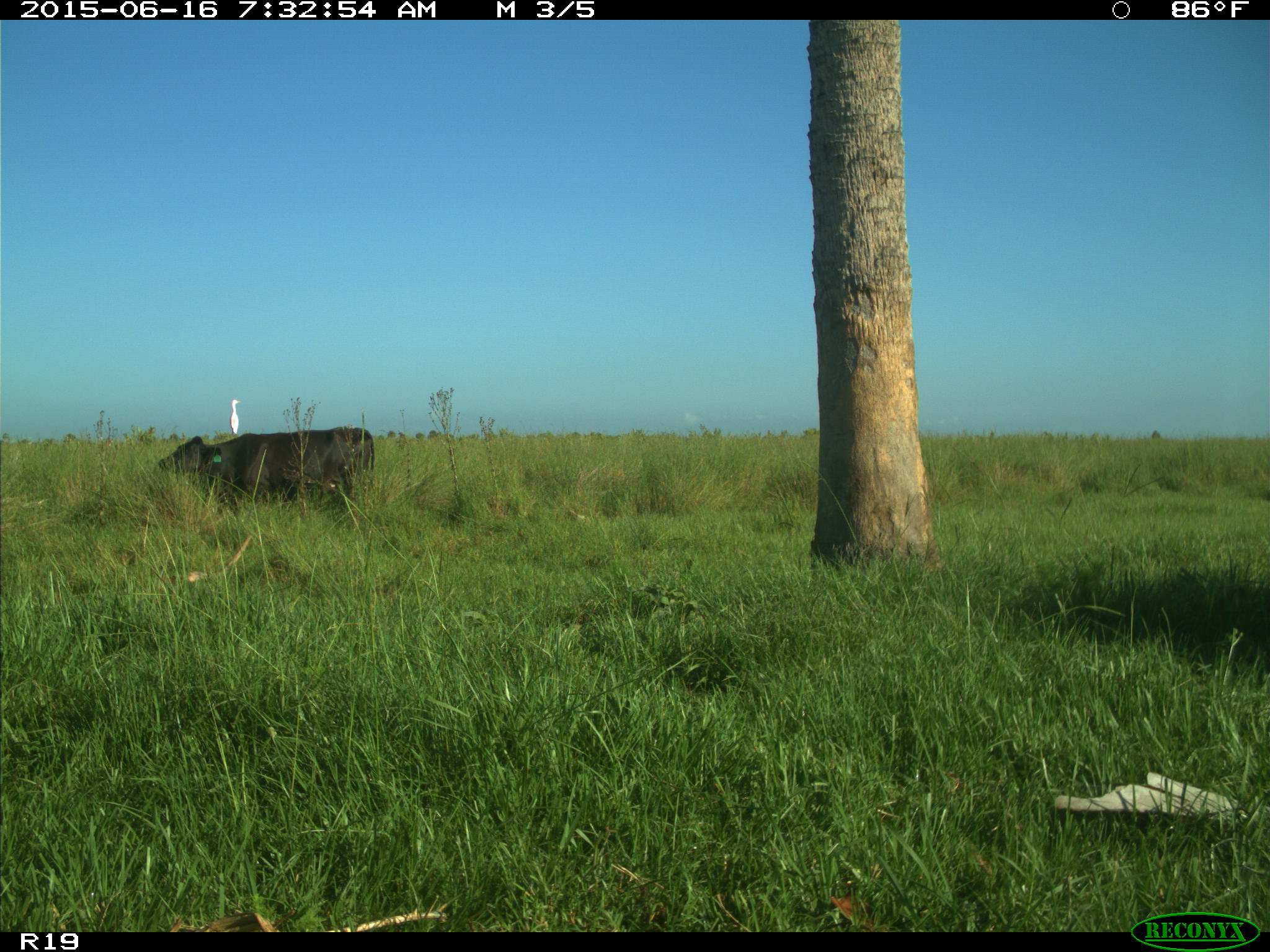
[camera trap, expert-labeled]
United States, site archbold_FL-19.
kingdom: Animalia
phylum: Chordata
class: Mammalia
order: Artiodactyla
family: Bovidae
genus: Bos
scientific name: Bos taurus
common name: domestic cow